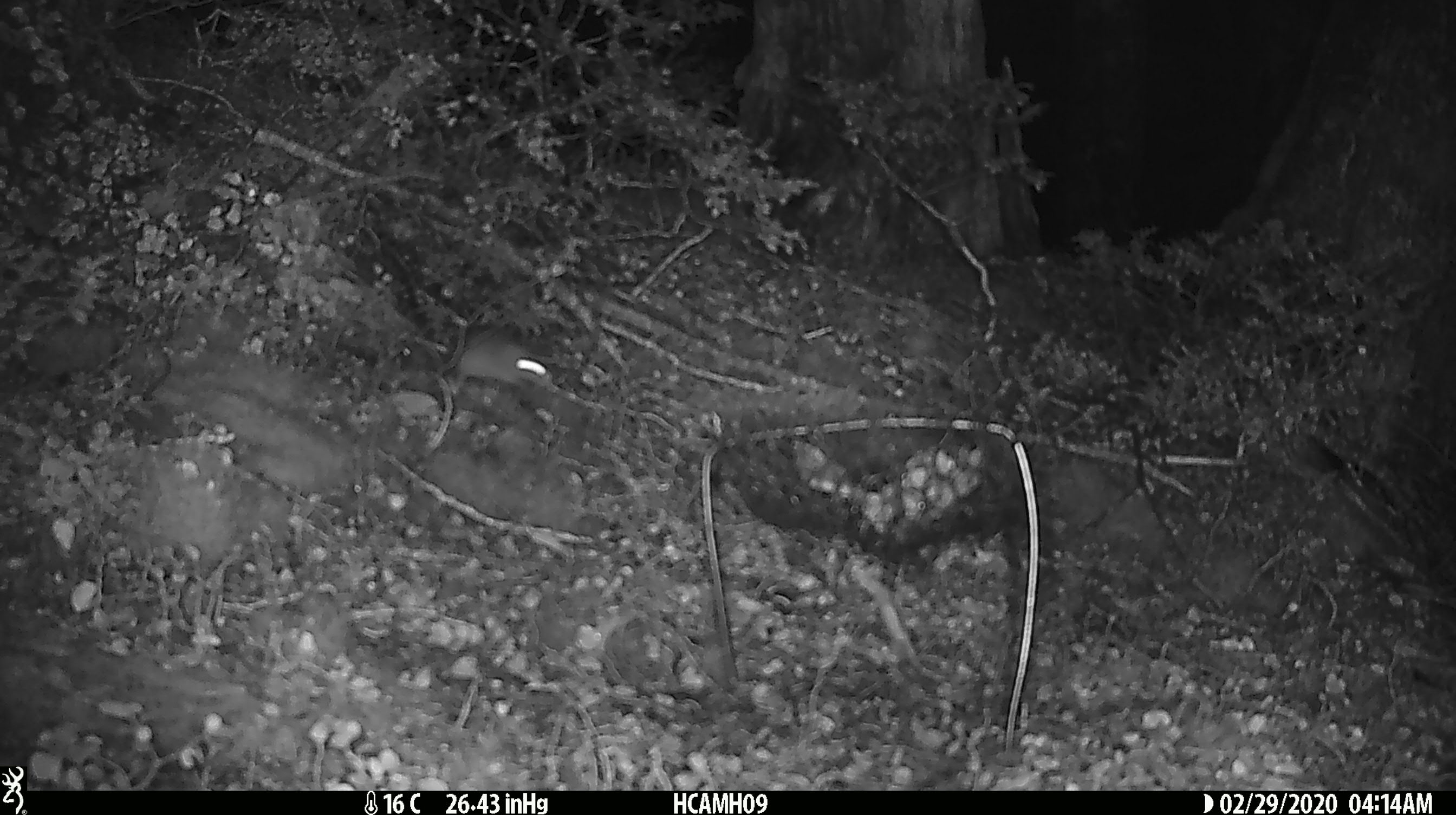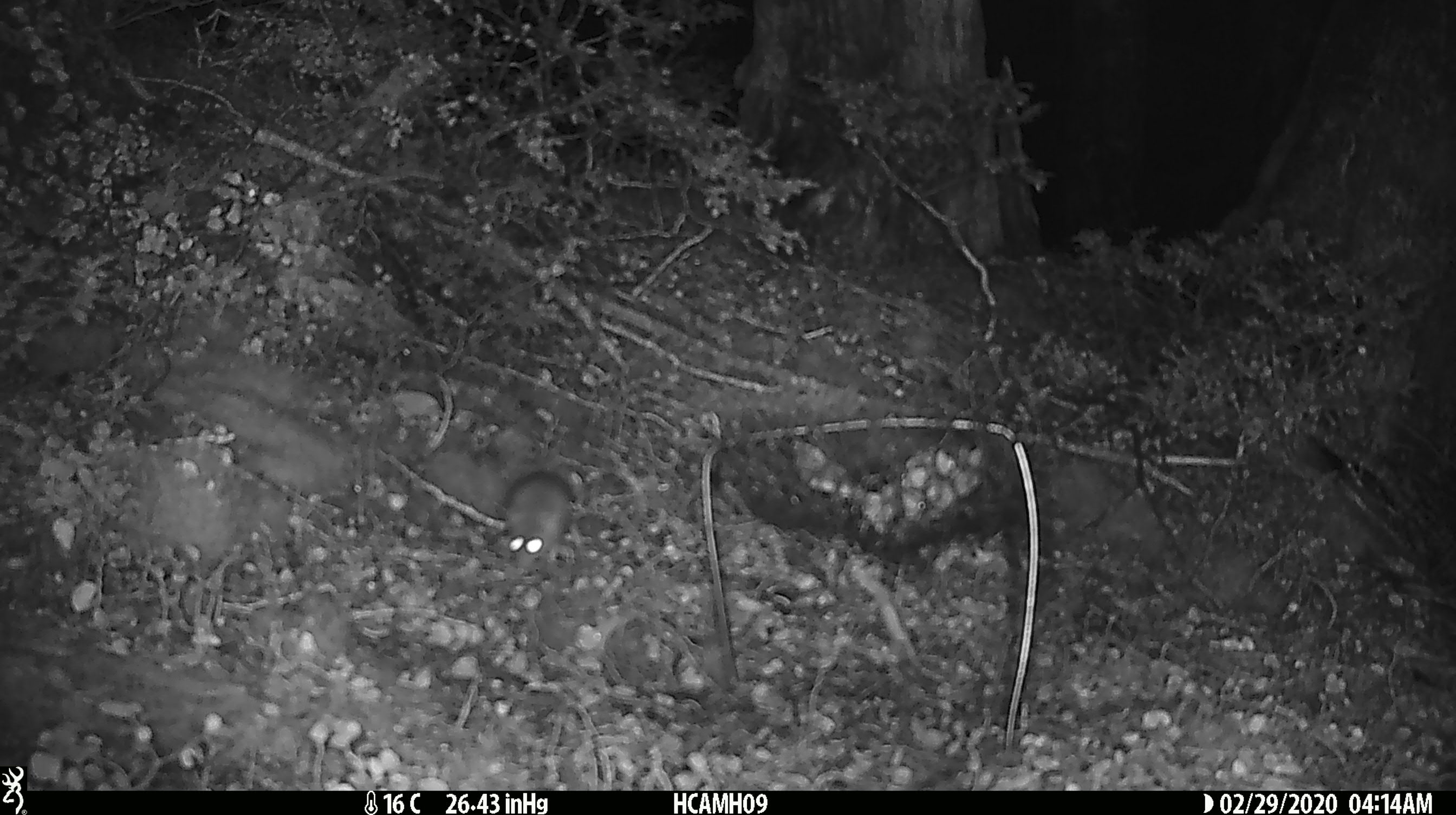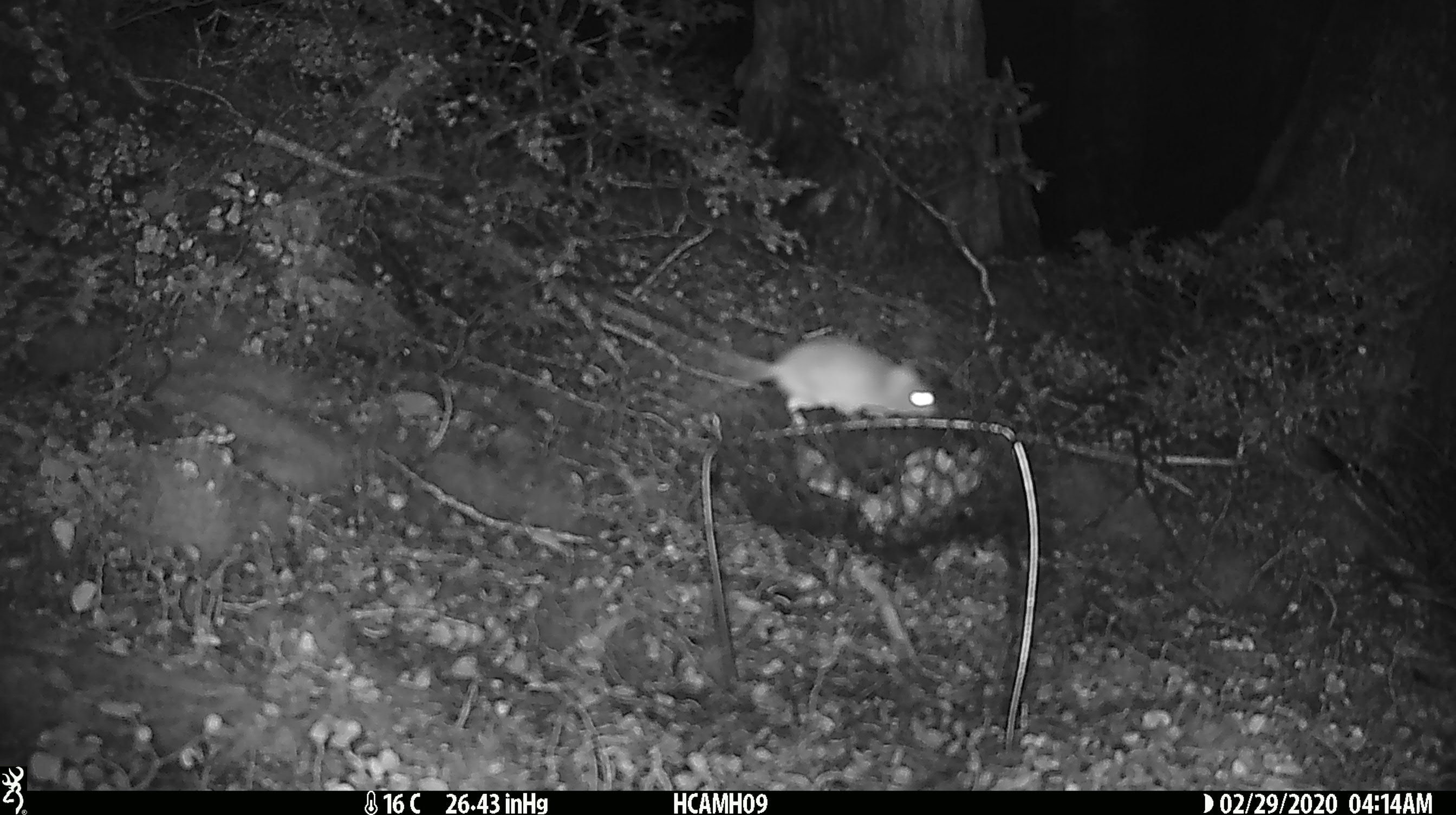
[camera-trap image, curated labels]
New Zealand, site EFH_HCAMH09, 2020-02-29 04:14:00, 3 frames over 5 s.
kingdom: Animalia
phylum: Chordata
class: Mammalia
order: Rodentia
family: Muridae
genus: Mus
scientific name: Mus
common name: mouse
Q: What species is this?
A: Mouse (Mus).